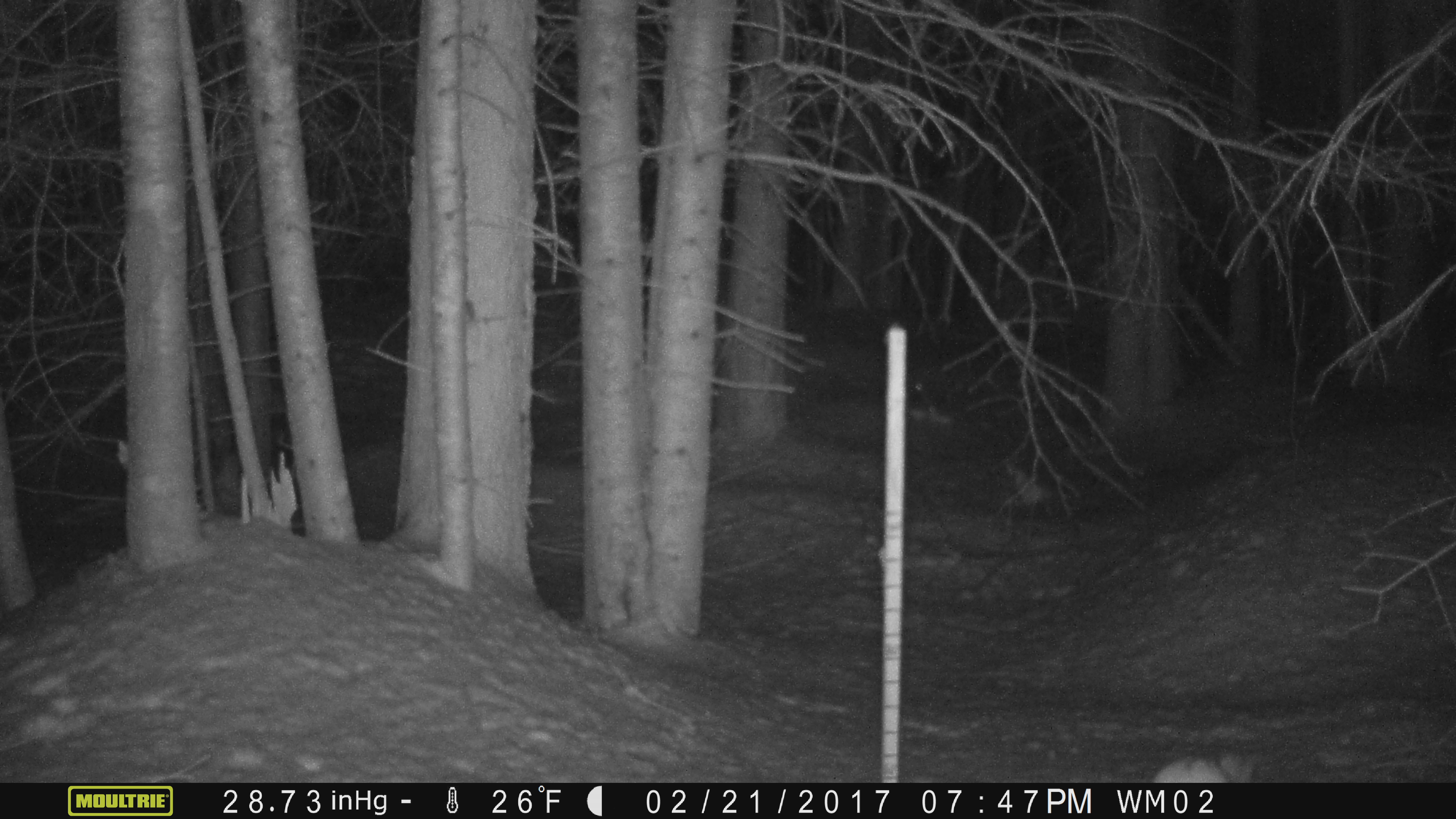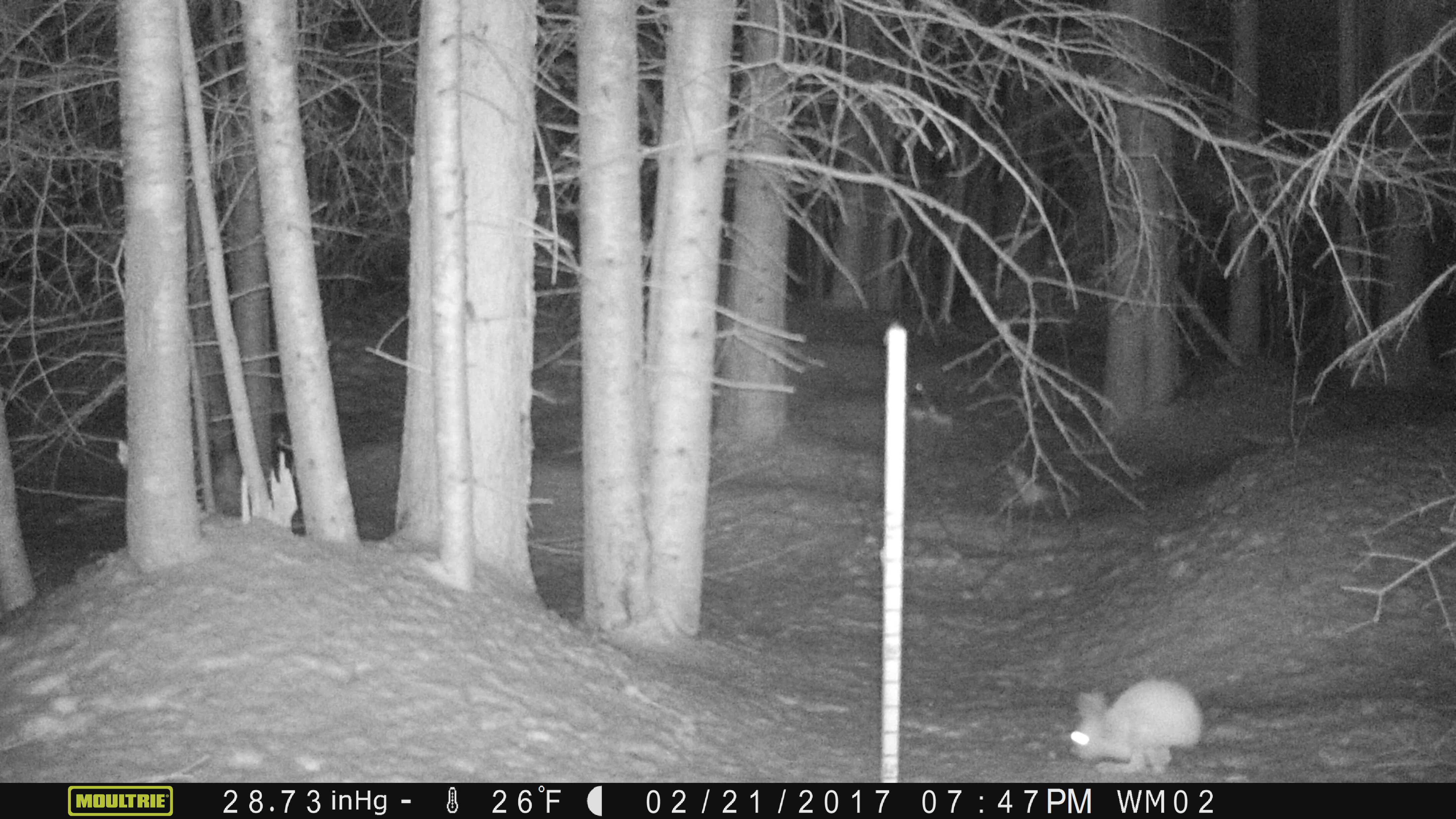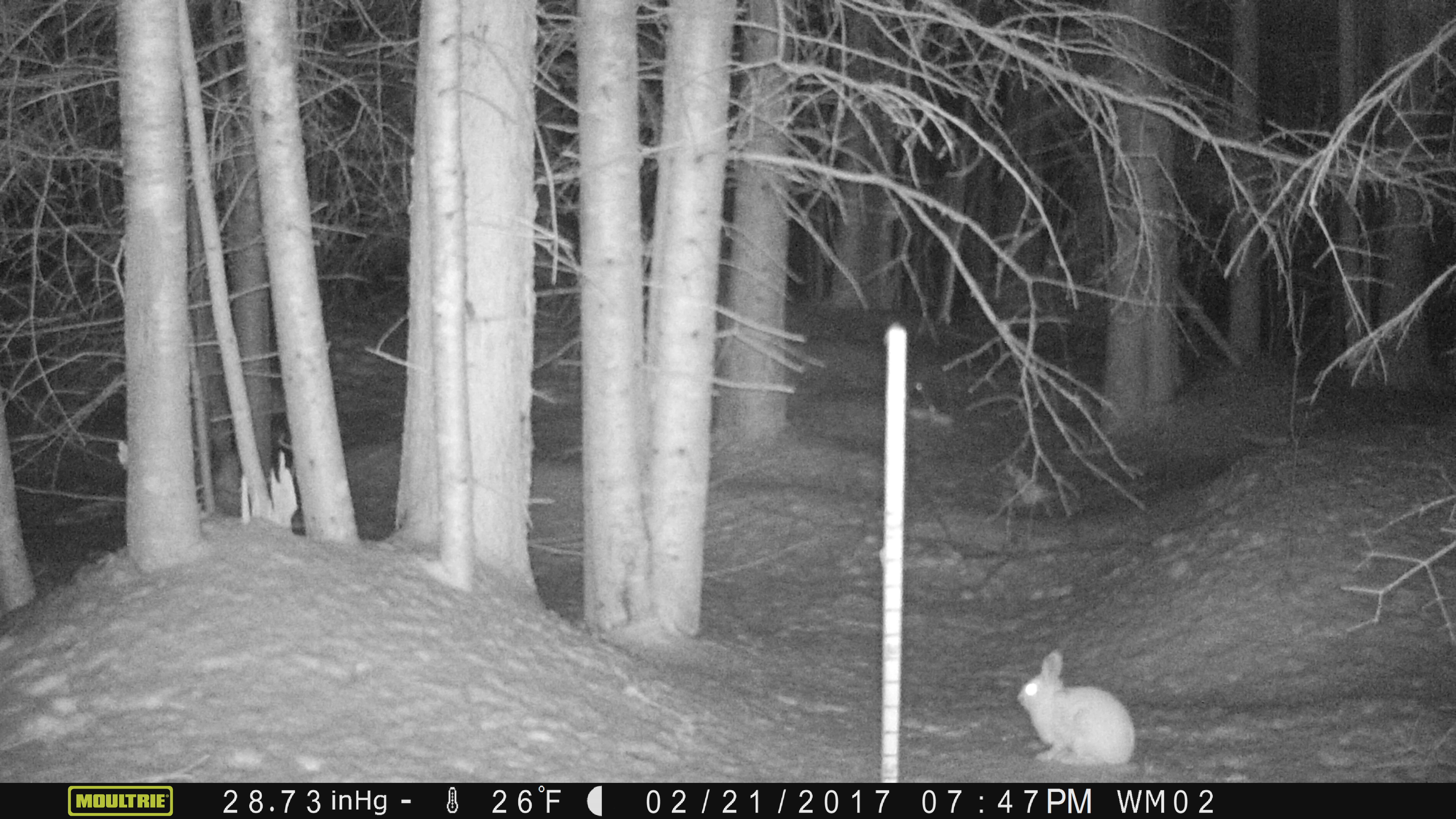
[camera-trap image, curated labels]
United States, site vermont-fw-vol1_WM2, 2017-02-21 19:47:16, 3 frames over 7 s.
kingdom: Animalia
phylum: Chordata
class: Mammalia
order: Lagomorpha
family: Leporidae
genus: Lepus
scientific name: Lepus americanus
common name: snowshoe hare